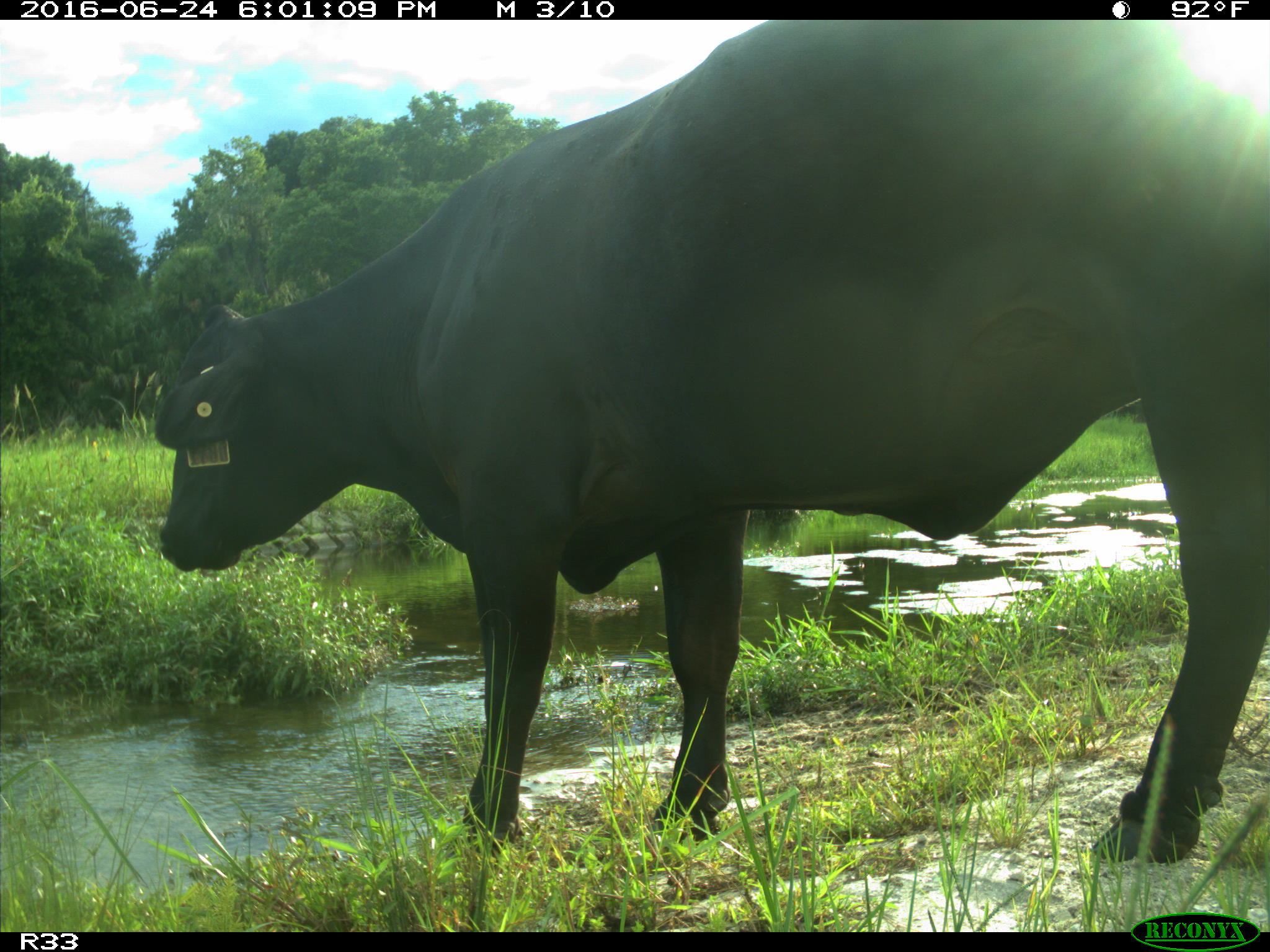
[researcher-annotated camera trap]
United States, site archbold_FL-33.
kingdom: Animalia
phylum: Chordata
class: Mammalia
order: Artiodactyla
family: Bovidae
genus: Bos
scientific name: Bos taurus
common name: domestic cow